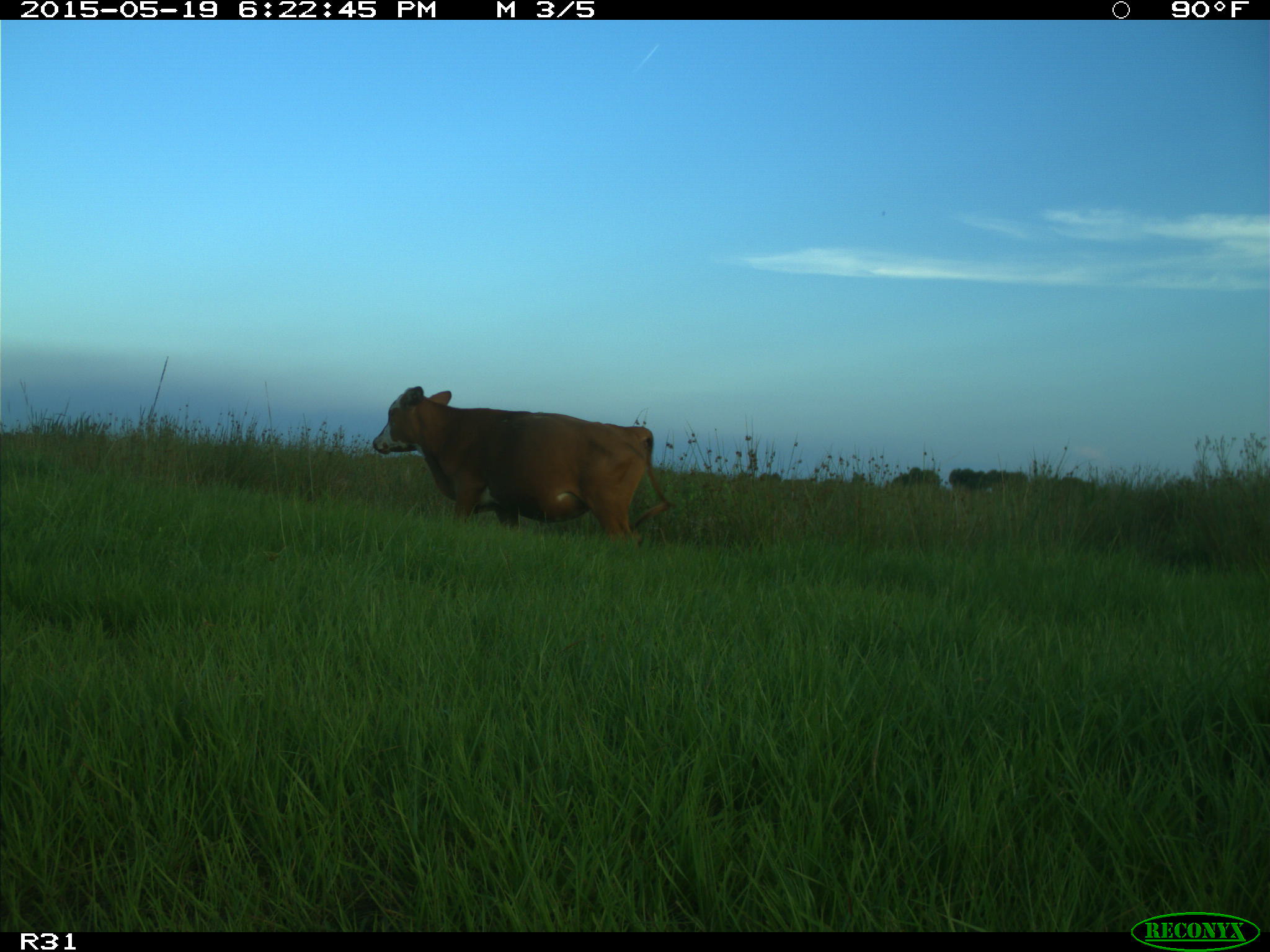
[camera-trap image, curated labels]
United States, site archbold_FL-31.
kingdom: Animalia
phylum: Chordata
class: Mammalia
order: Artiodactyla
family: Bovidae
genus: Bos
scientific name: Bos taurus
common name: domestic cow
Bos taurus (domestic cow).